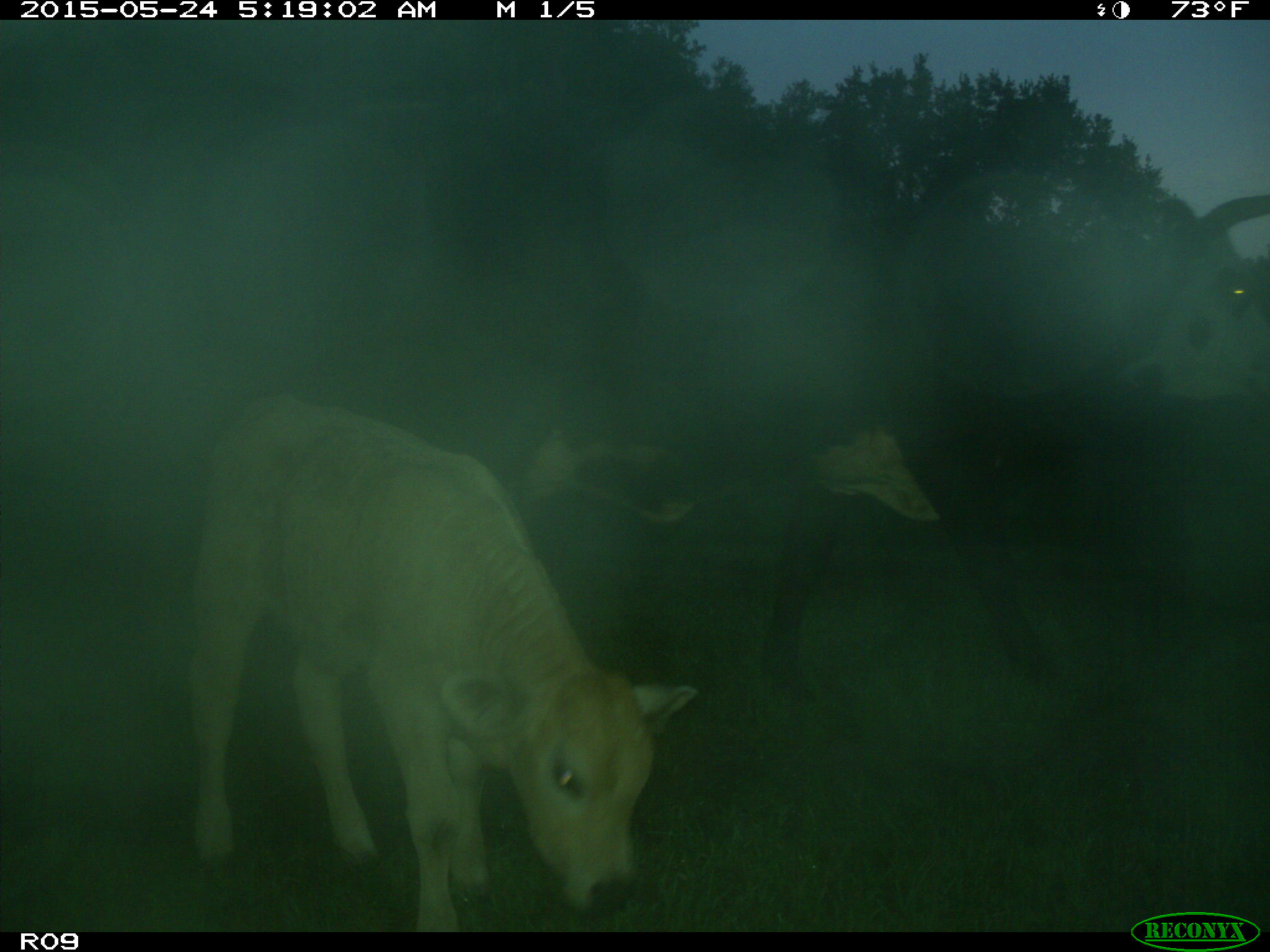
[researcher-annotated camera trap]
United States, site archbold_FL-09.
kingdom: Animalia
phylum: Chordata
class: Mammalia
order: Artiodactyla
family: Bovidae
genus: Bos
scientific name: Bos taurus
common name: domestic cow